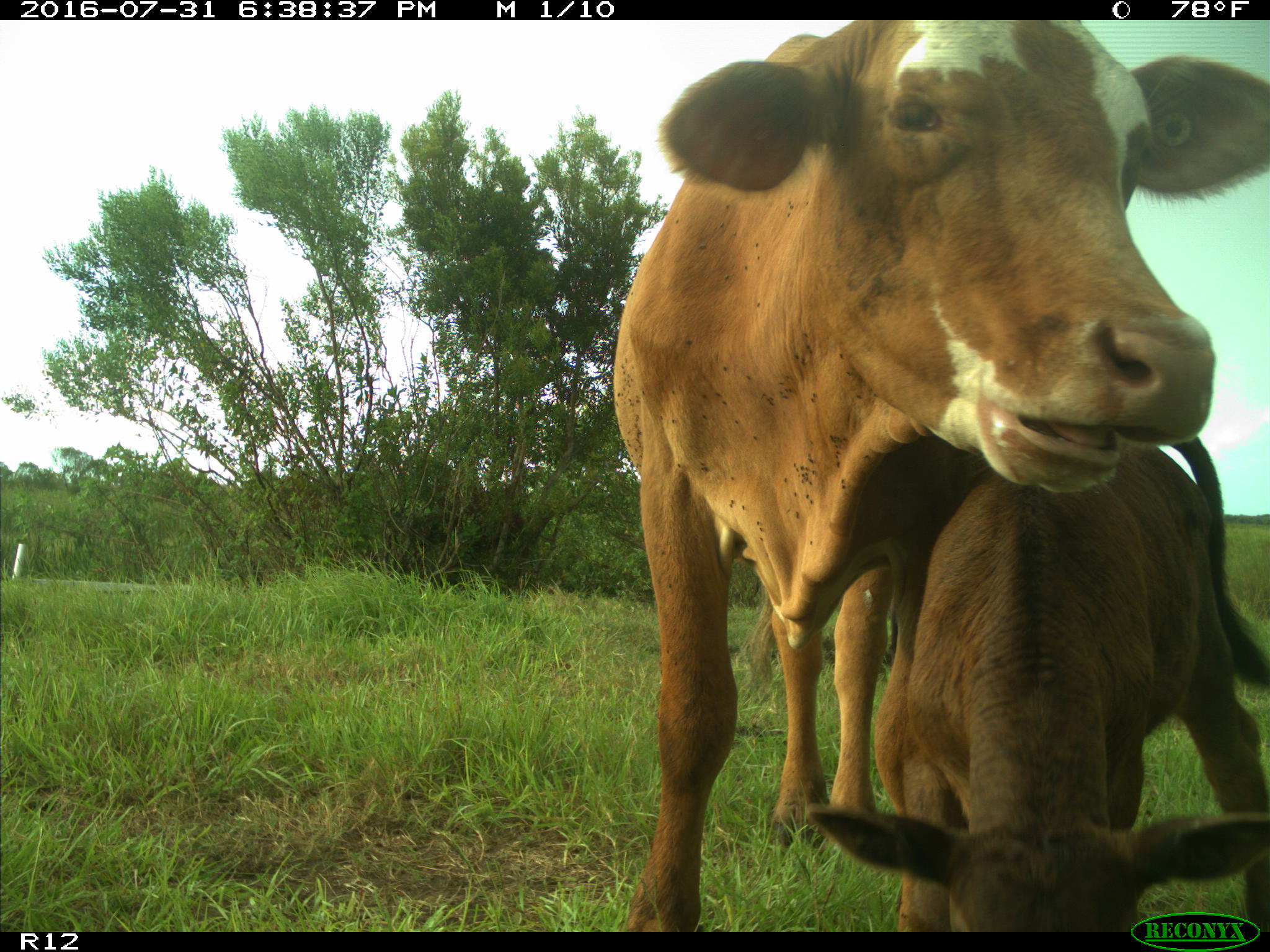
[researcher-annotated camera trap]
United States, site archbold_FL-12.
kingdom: Animalia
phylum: Chordata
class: Mammalia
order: Artiodactyla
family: Bovidae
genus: Bos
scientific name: Bos taurus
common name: domestic cow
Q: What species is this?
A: Bos taurus (domestic cow).